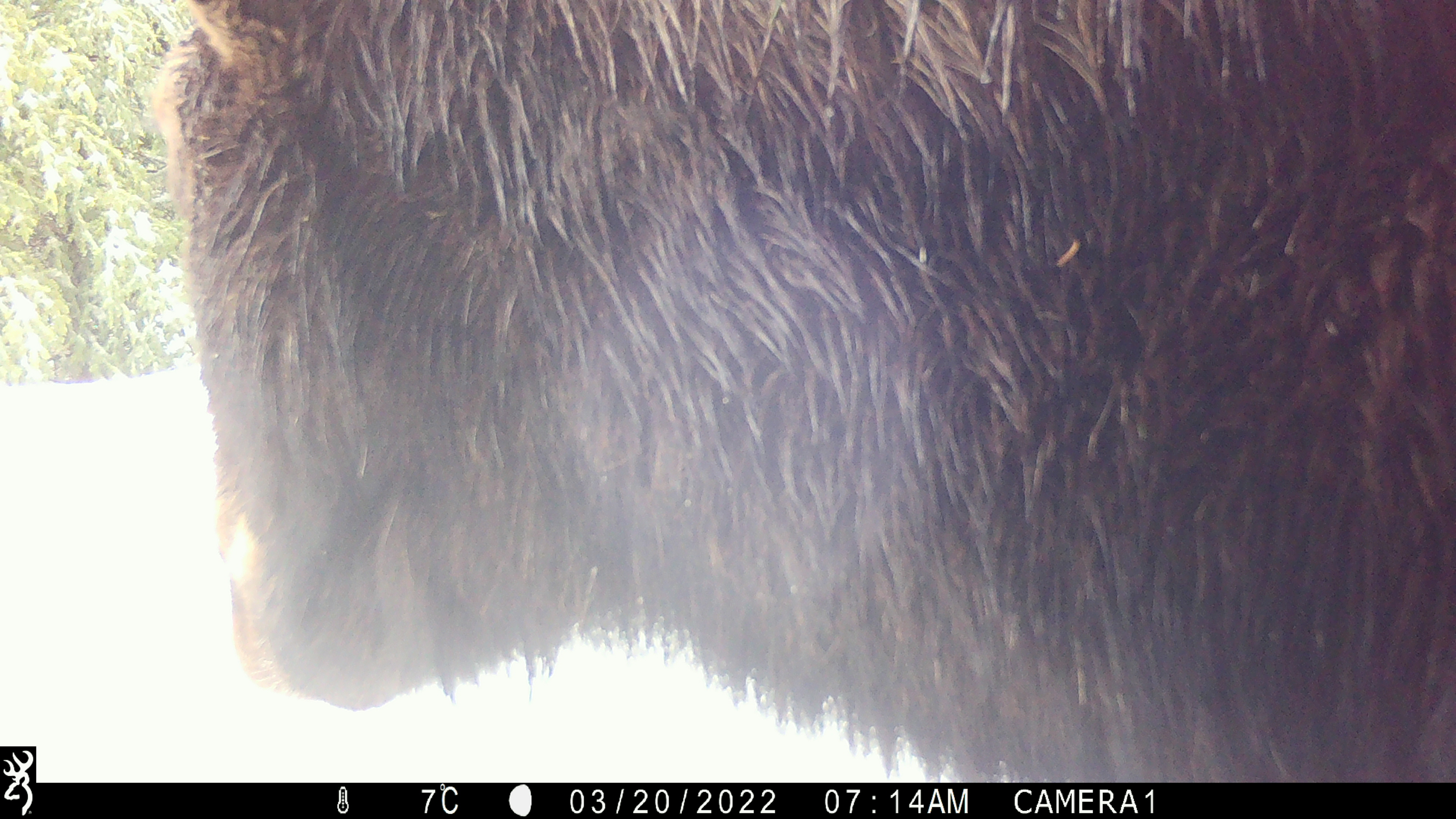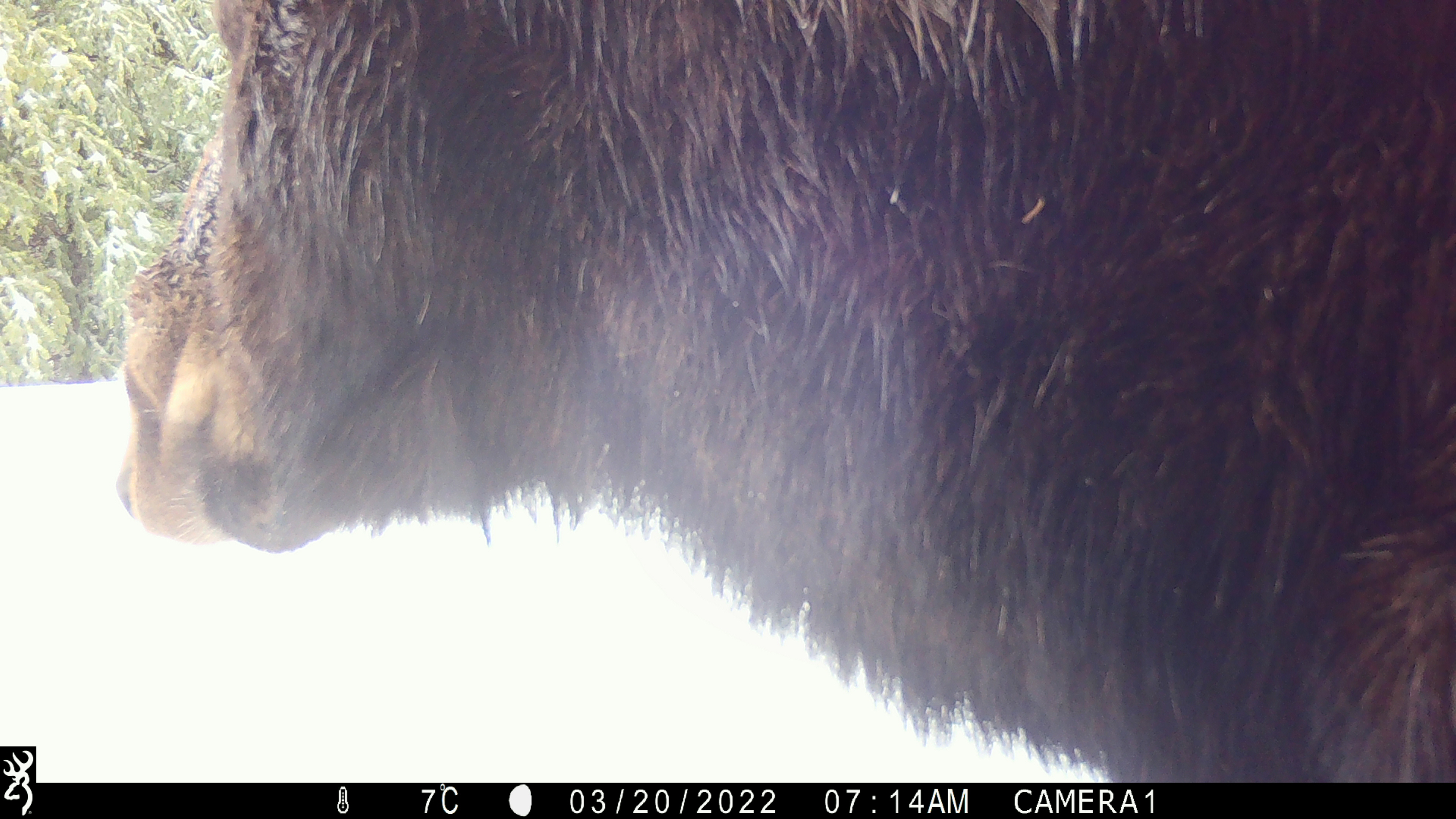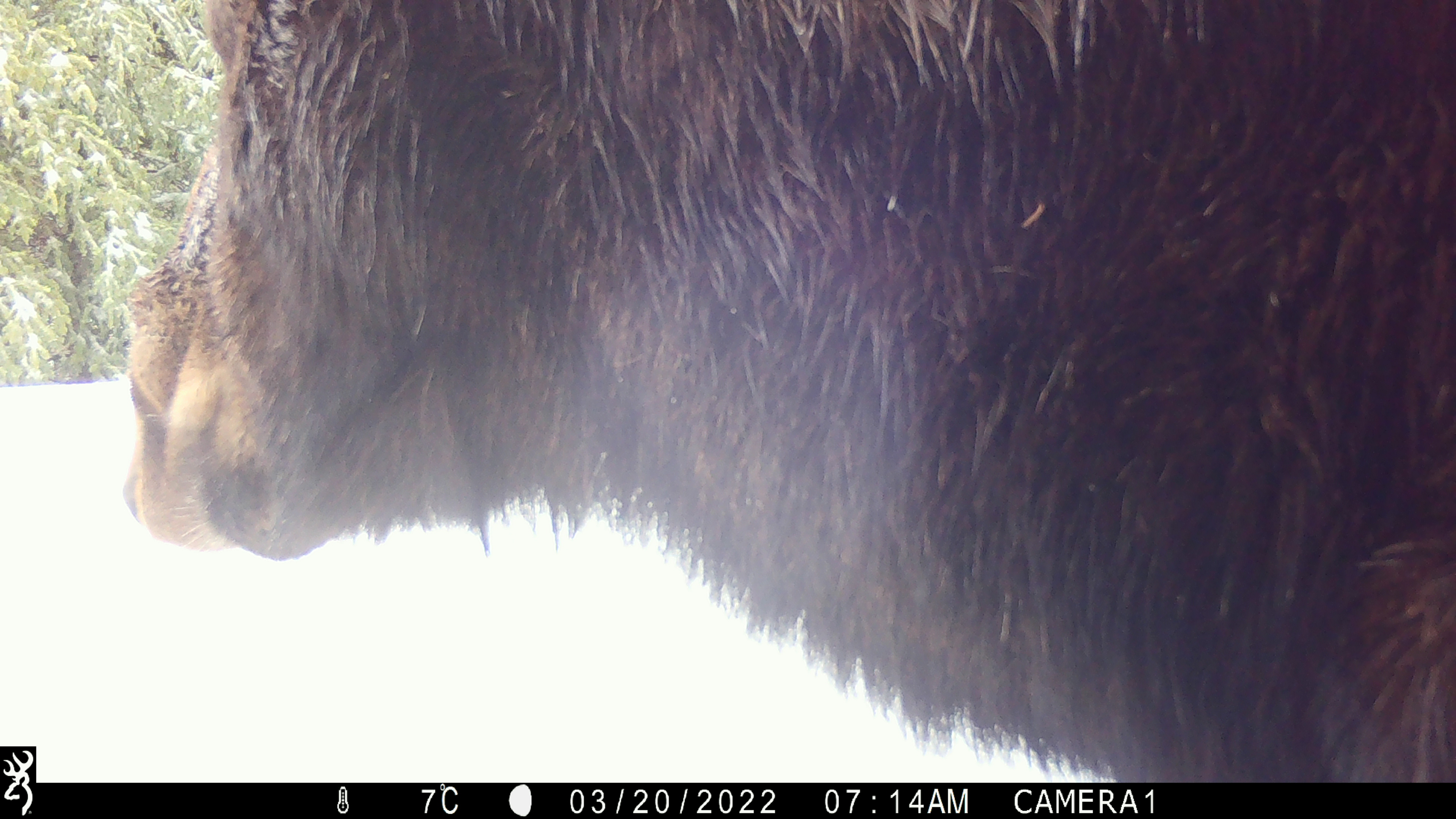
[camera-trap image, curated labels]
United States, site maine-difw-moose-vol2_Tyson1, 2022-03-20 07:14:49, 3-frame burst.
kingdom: Animalia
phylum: Chordata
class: Mammalia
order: Artiodactyla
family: Cervidae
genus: Alces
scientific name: Alces alces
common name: moose